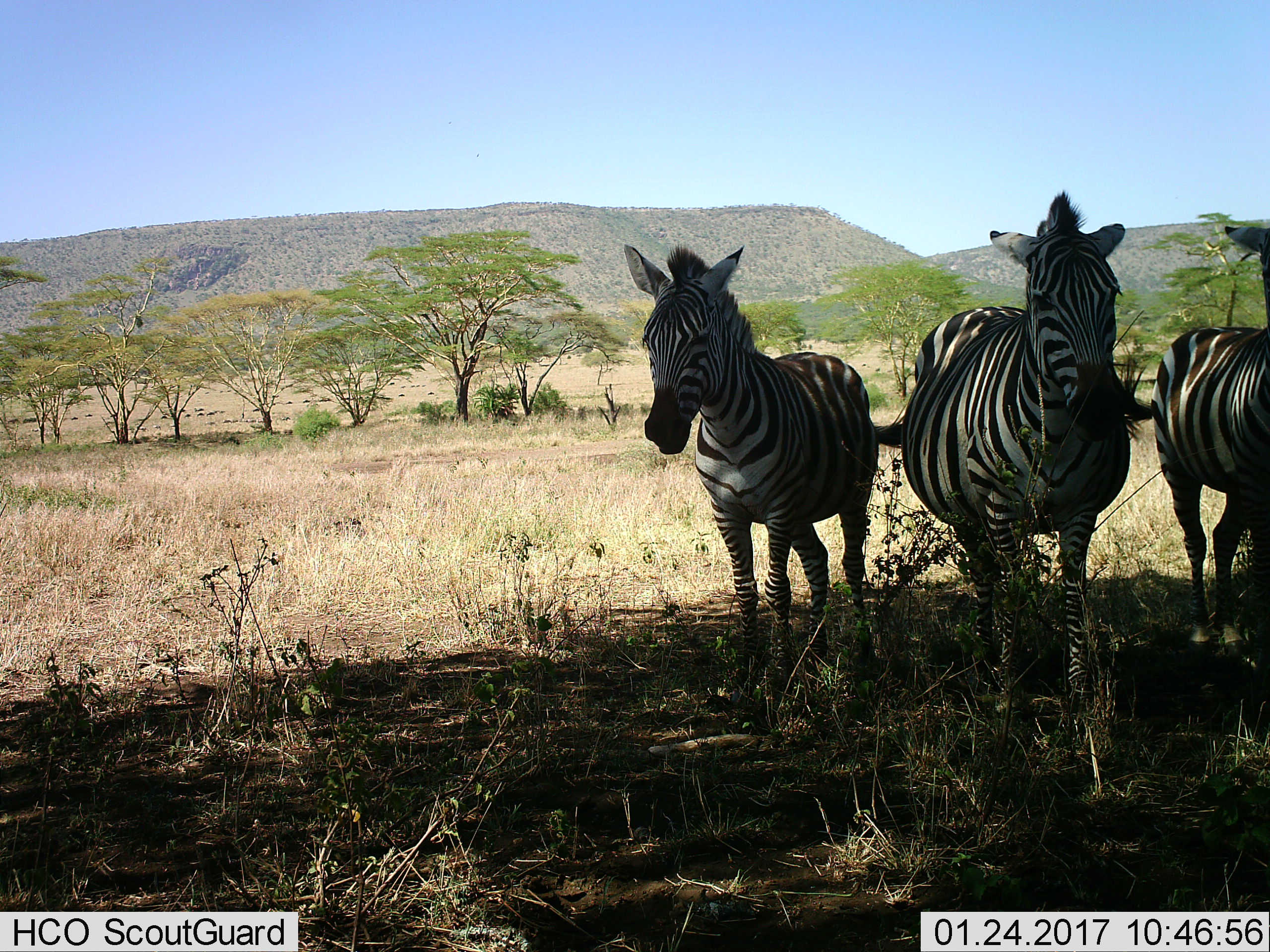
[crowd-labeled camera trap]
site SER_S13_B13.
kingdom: Animalia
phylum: Chordata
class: Mammalia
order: Perissodactyla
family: Equidae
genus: Equus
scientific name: Equus quagga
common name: plains zebra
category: zebraplains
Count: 3.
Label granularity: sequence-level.